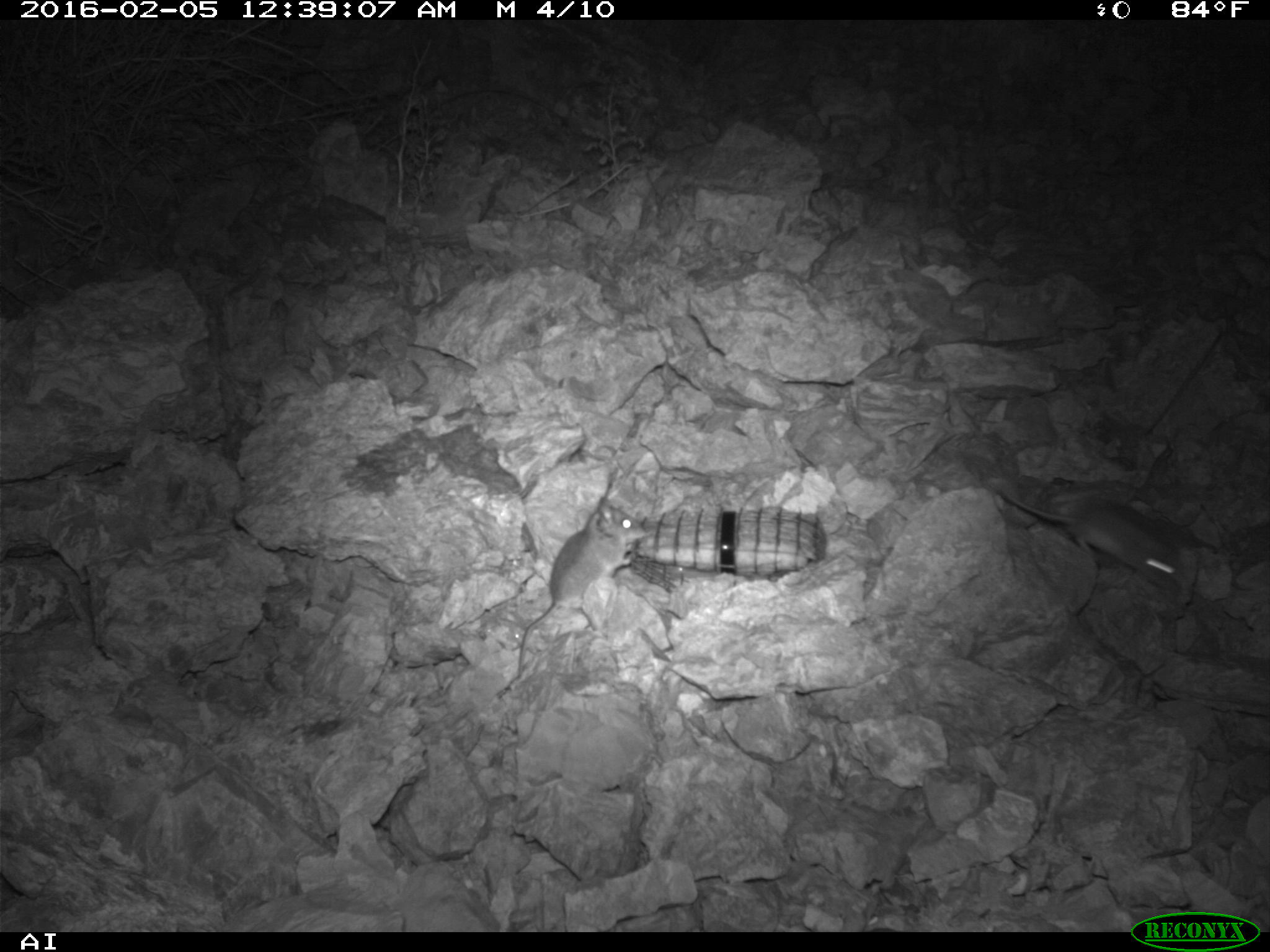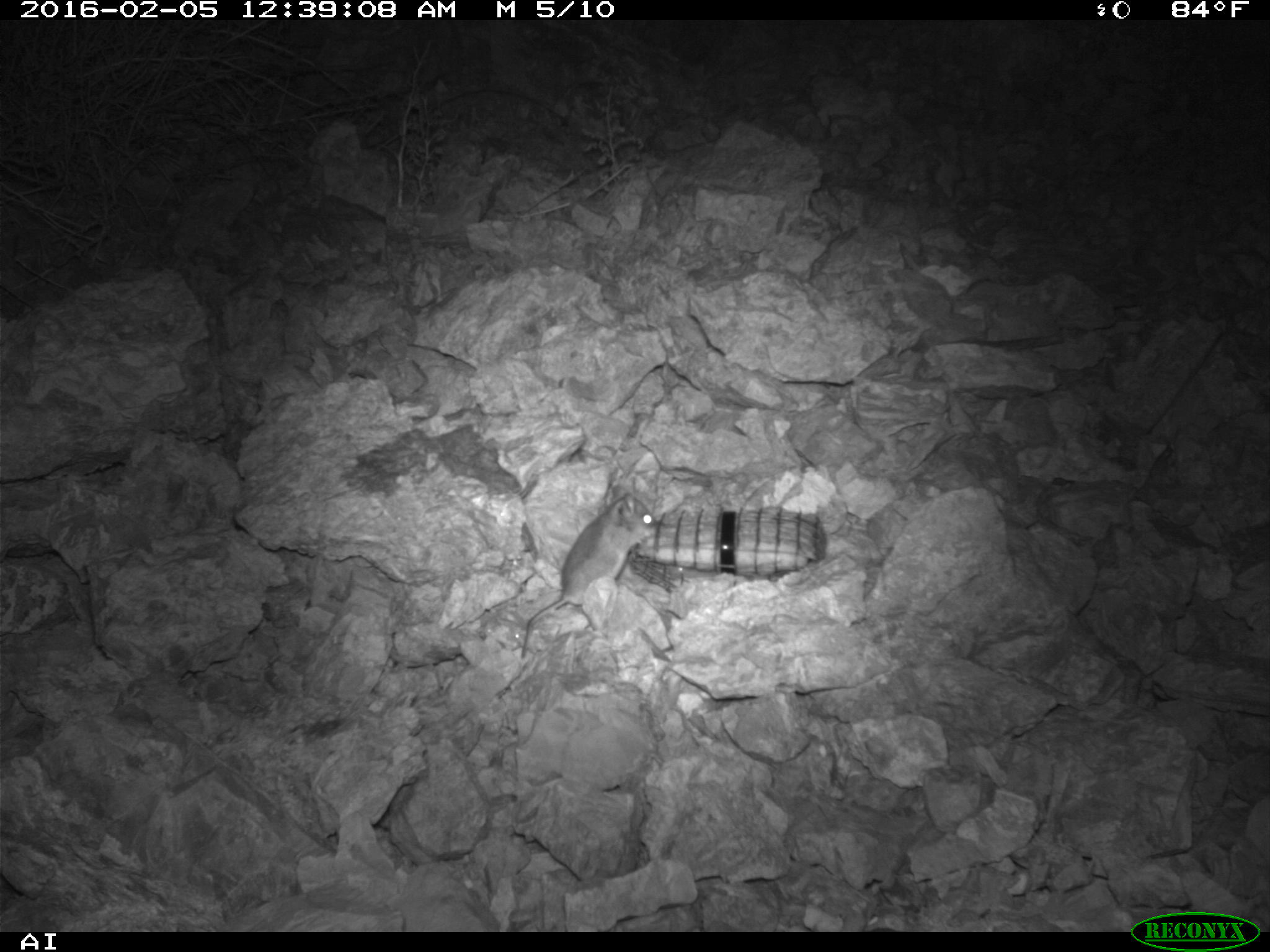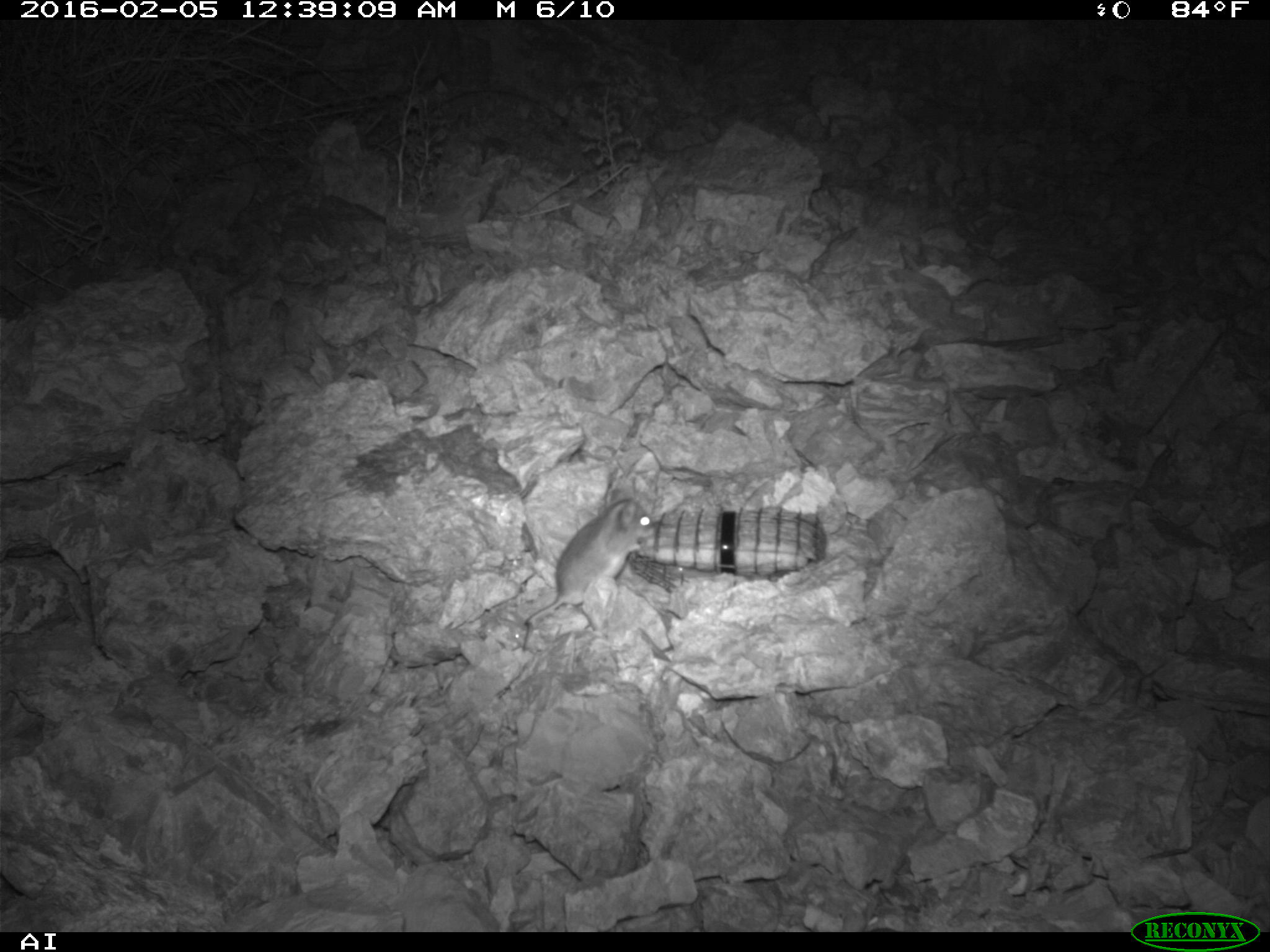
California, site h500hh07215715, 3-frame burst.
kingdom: Animalia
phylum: Chordata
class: Mammalia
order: Rodentia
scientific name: Rodentia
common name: rodent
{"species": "rodent (Rodentia)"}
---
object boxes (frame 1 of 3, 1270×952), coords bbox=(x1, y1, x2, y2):
rodent: bbox=(512, 494, 647, 683); bbox=(988, 476, 1179, 596)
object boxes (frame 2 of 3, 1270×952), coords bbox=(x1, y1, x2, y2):
rodent: bbox=(521, 484, 659, 658)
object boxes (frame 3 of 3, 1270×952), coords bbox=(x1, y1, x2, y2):
rodent: bbox=(522, 488, 652, 650)